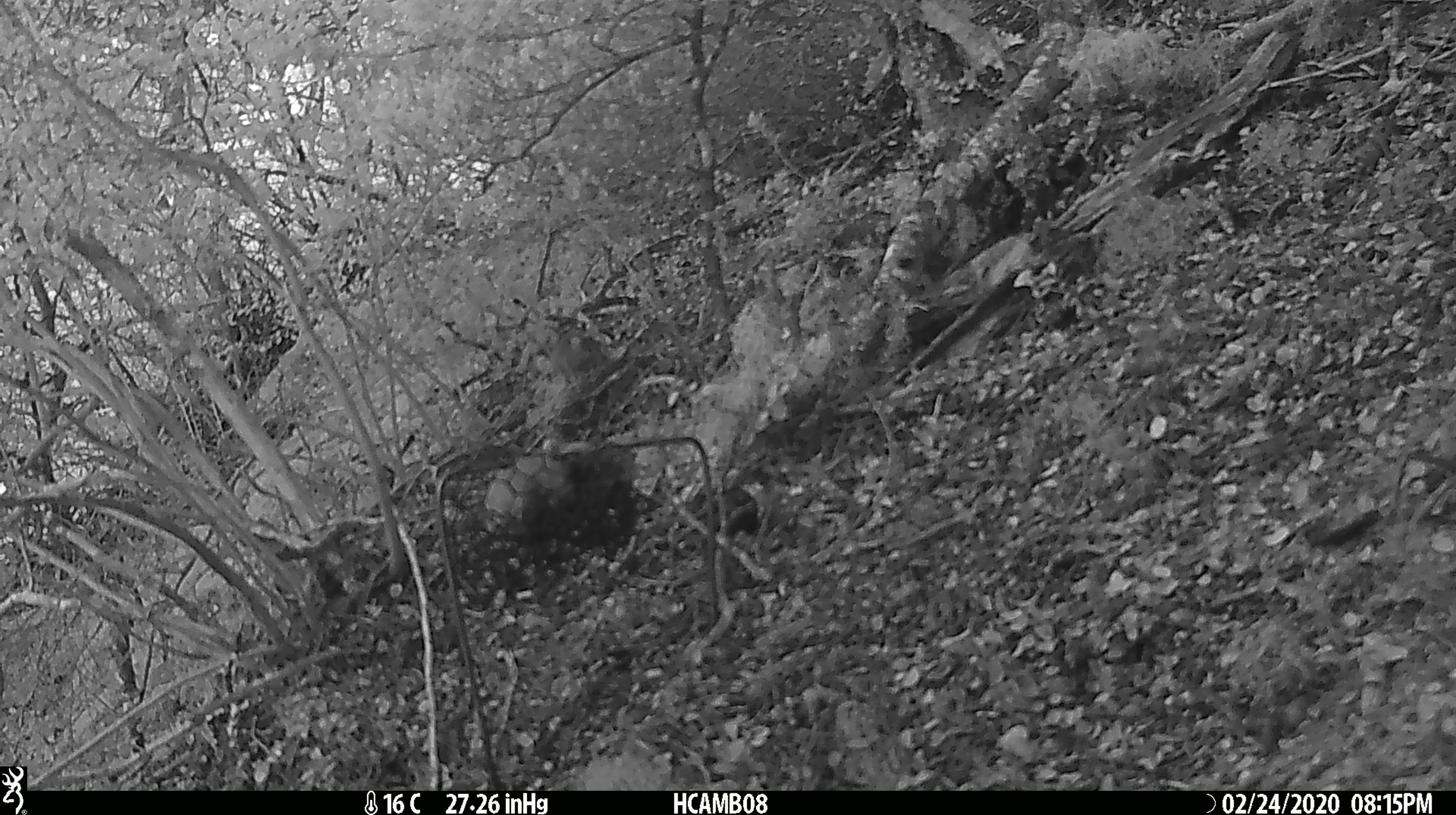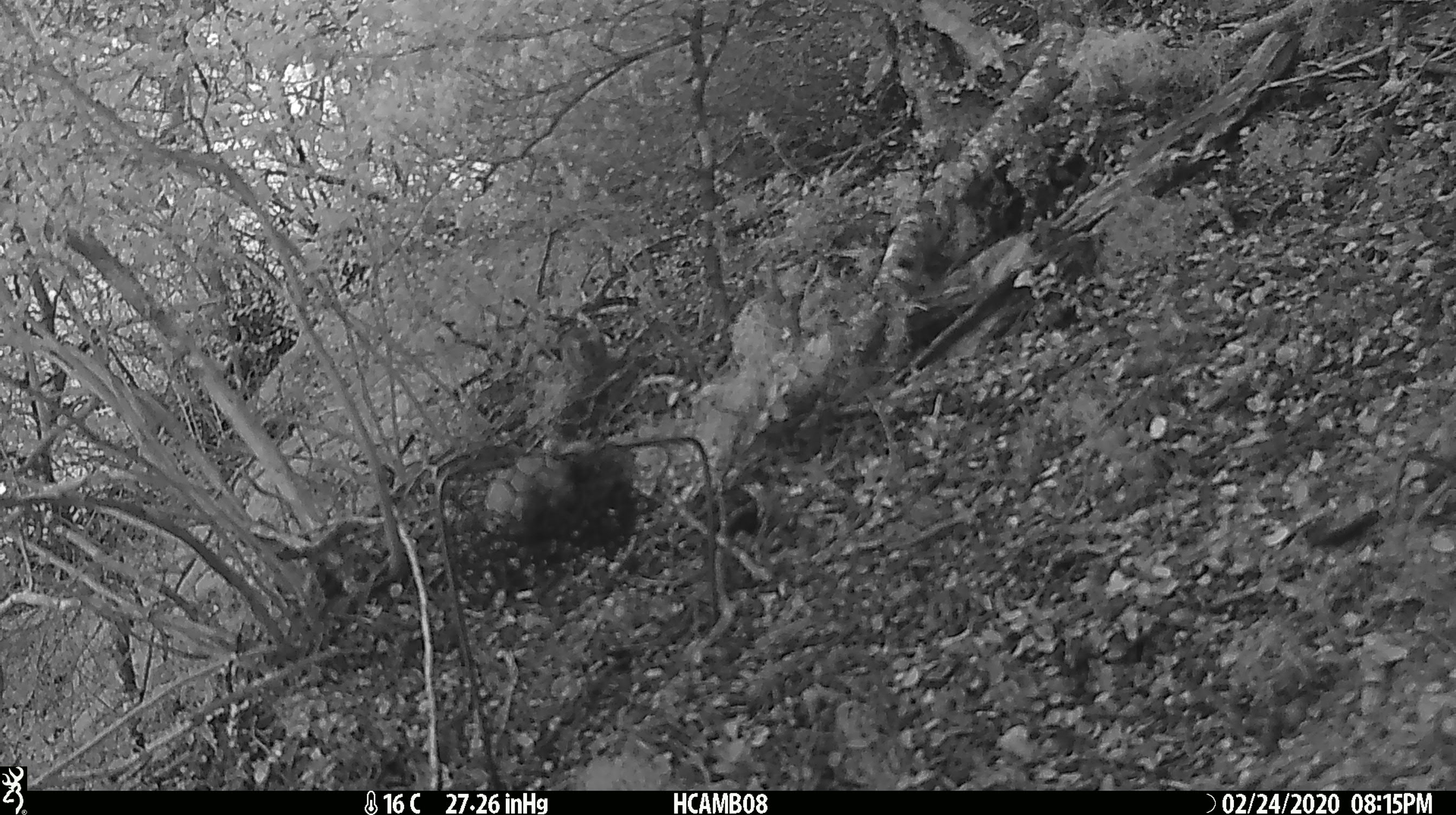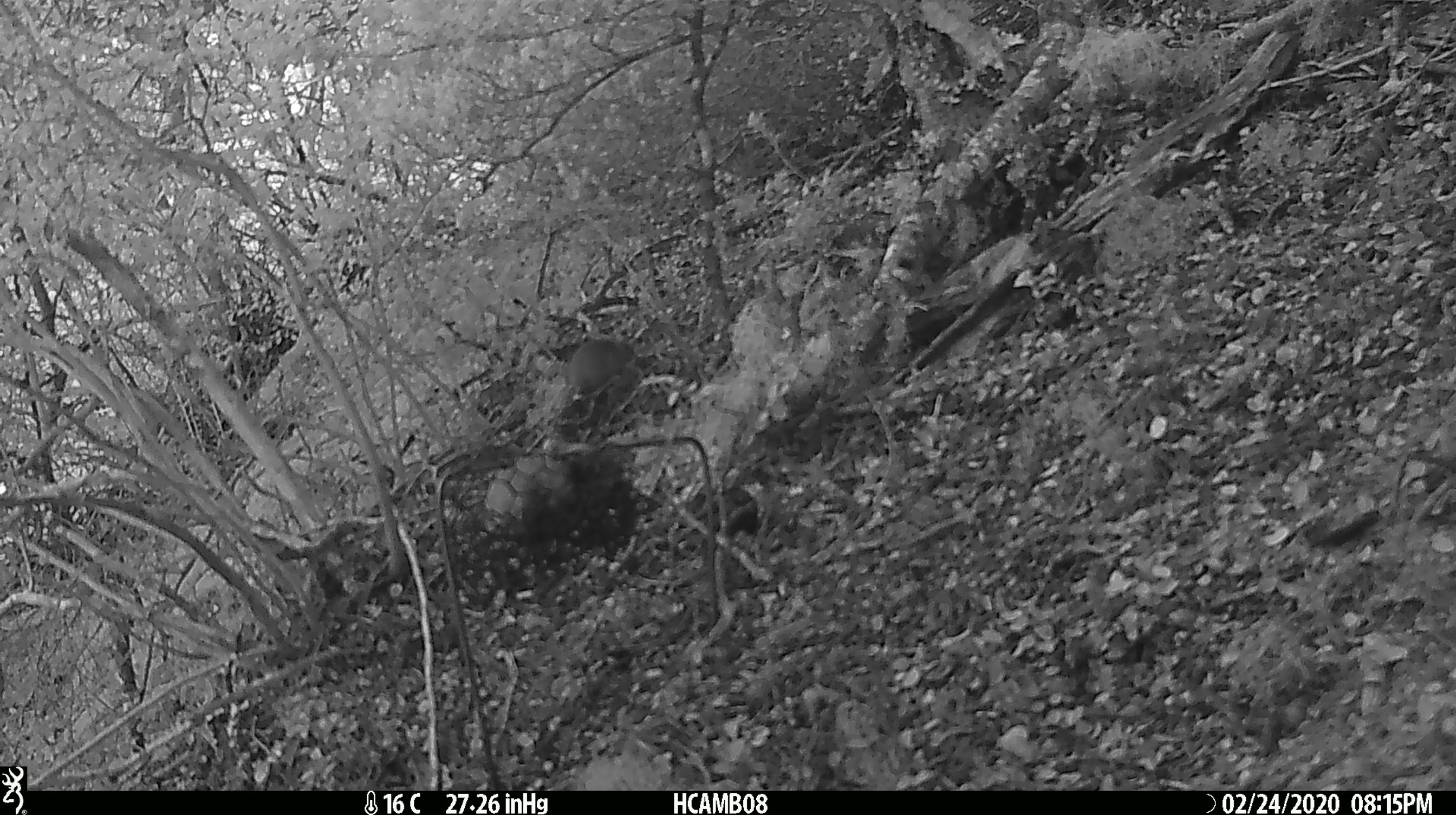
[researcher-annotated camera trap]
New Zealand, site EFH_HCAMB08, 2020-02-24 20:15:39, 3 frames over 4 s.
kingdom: Animalia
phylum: Chordata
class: Mammalia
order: Rodentia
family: Muridae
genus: Mus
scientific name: Mus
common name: mouse